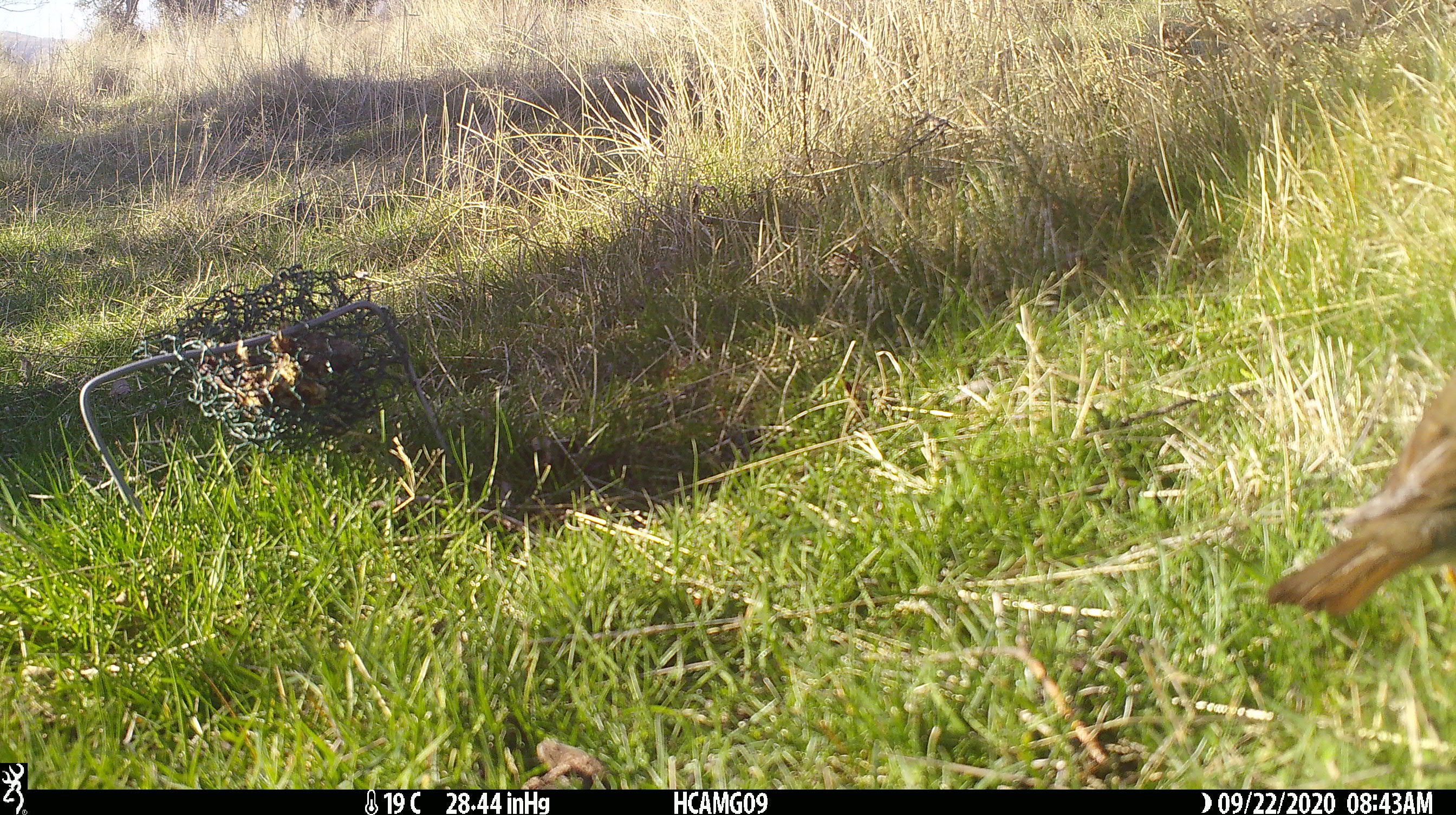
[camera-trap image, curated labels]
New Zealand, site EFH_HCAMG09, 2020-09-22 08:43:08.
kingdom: Animalia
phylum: Chordata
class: Aves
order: Passeriformes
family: Turdidae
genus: Turdus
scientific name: Turdus philomelos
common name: song thrush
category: thrush